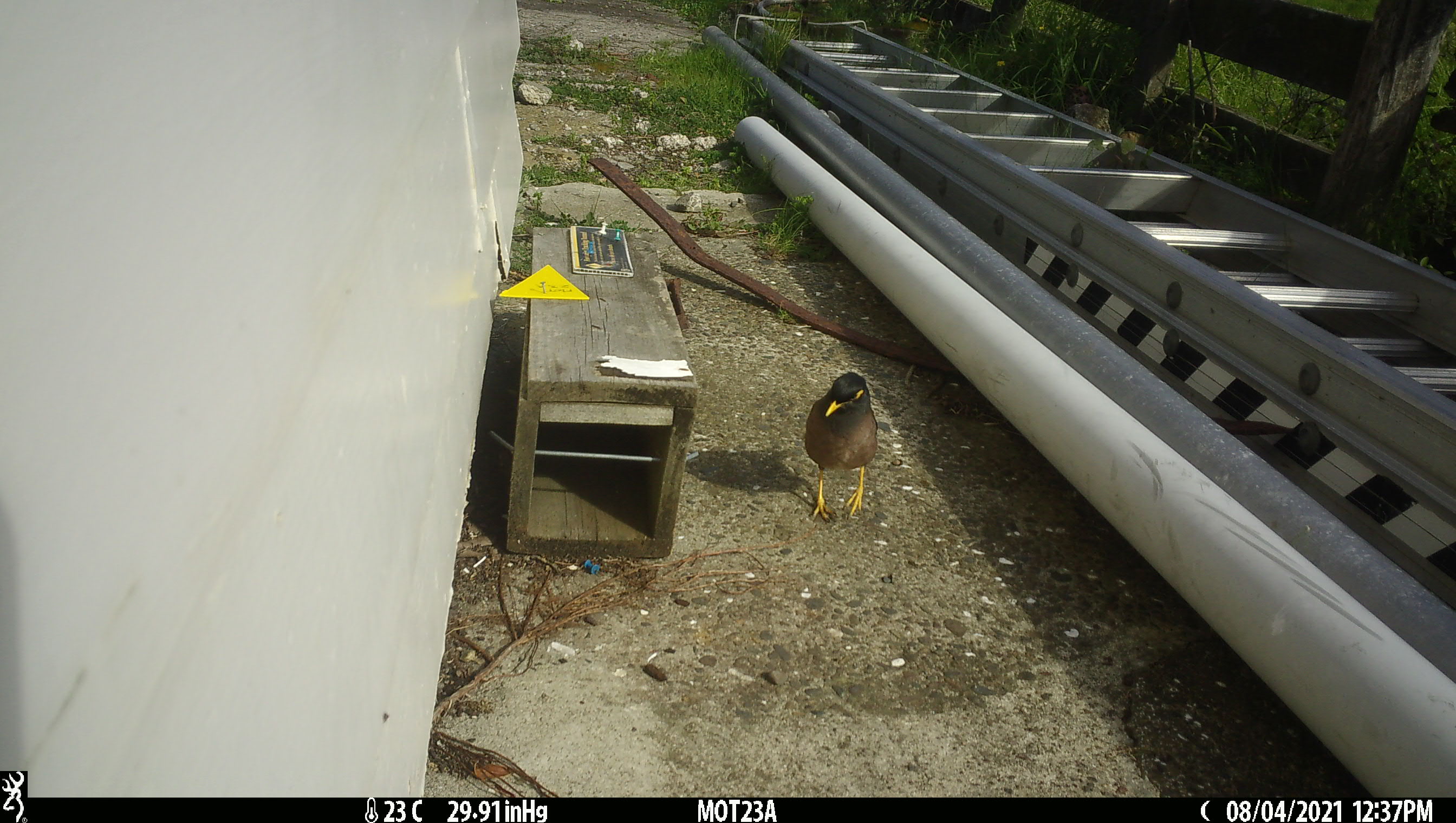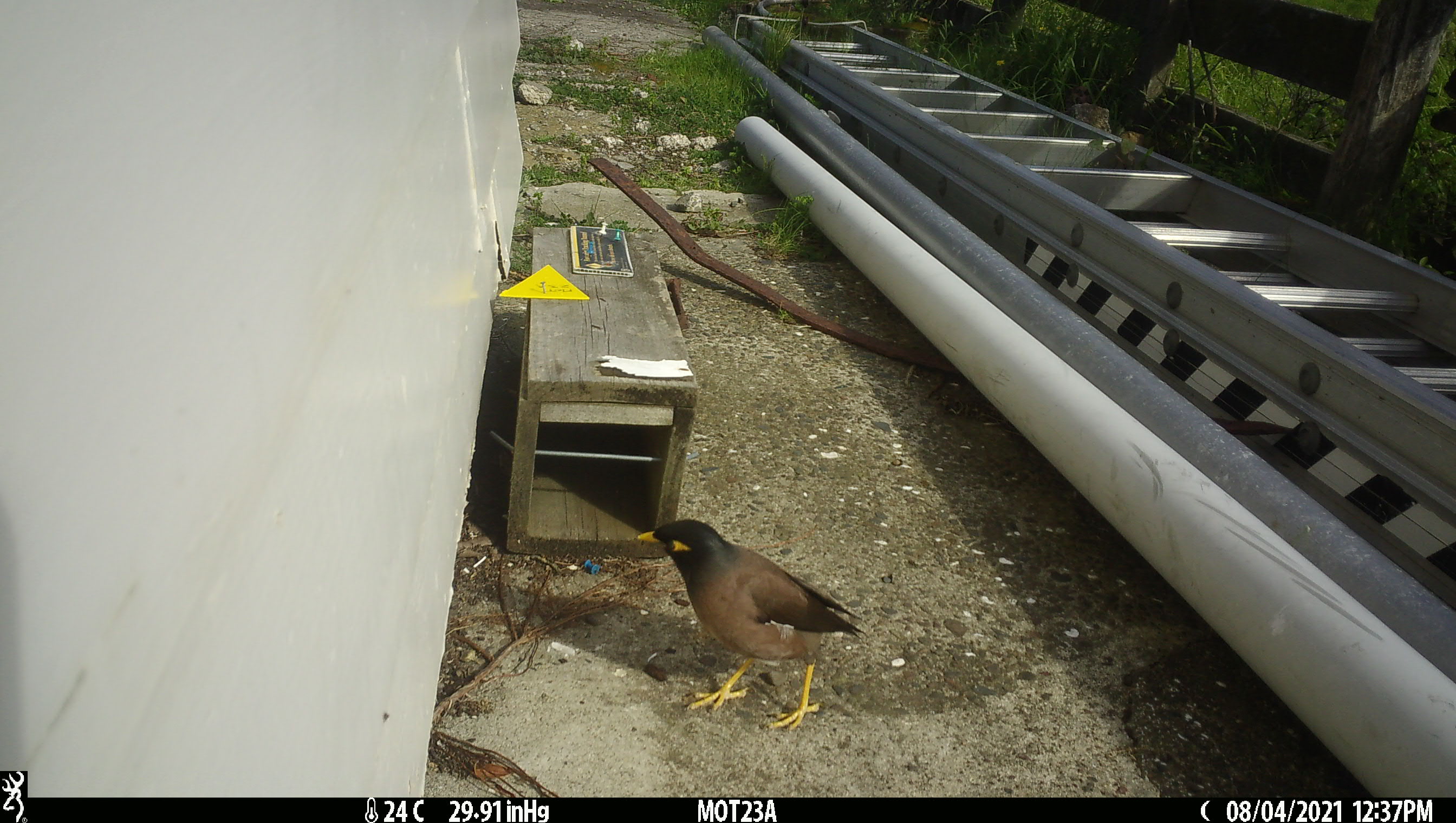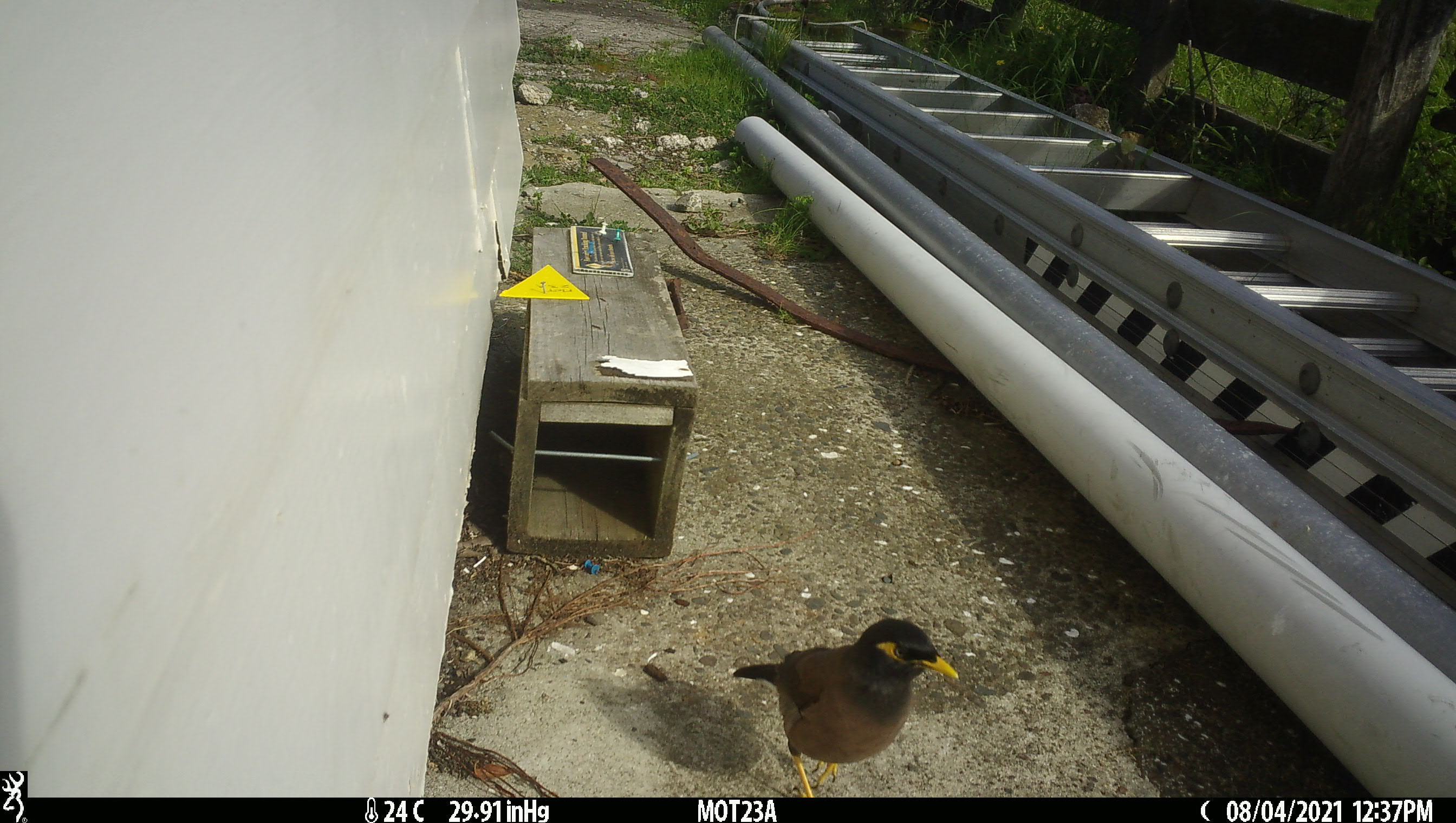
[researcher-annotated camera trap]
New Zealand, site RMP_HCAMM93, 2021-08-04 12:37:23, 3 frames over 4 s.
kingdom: Animalia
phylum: Chordata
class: Aves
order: Passeriformes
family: Sturnidae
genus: Acridotheres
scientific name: Acridotheres tristis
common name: common myna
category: myna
Myna (common myna) (Acridotheres tristis).